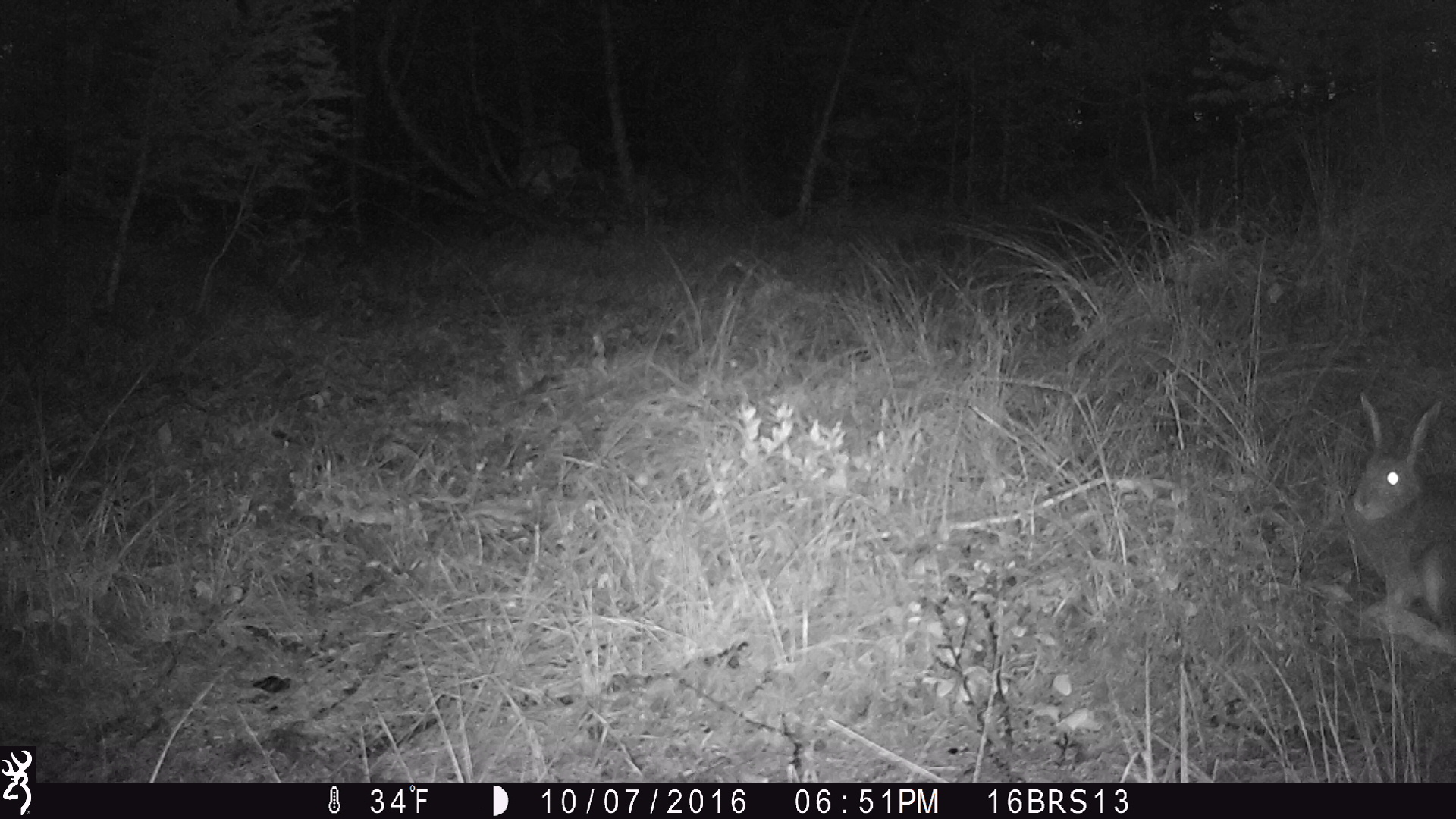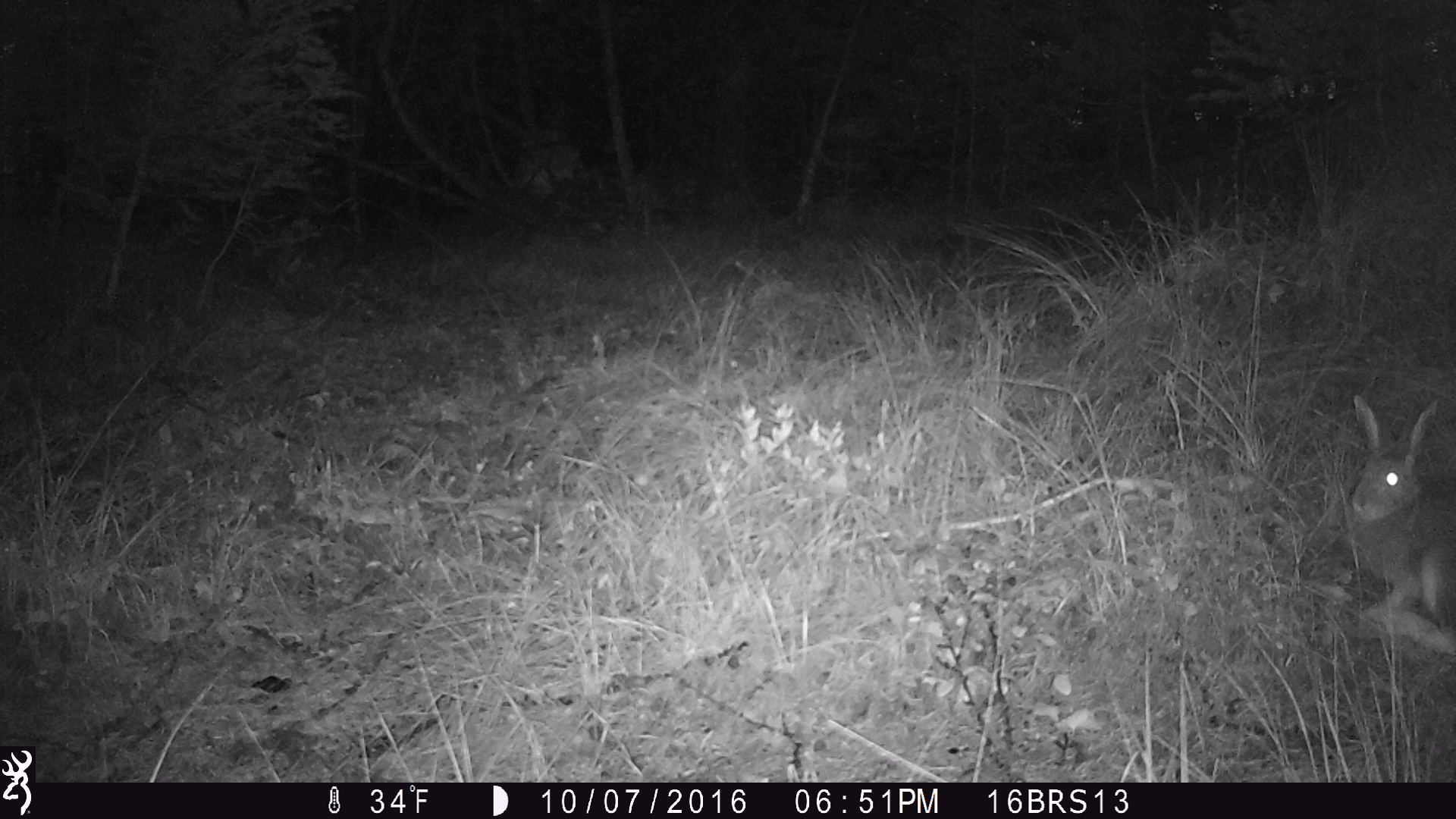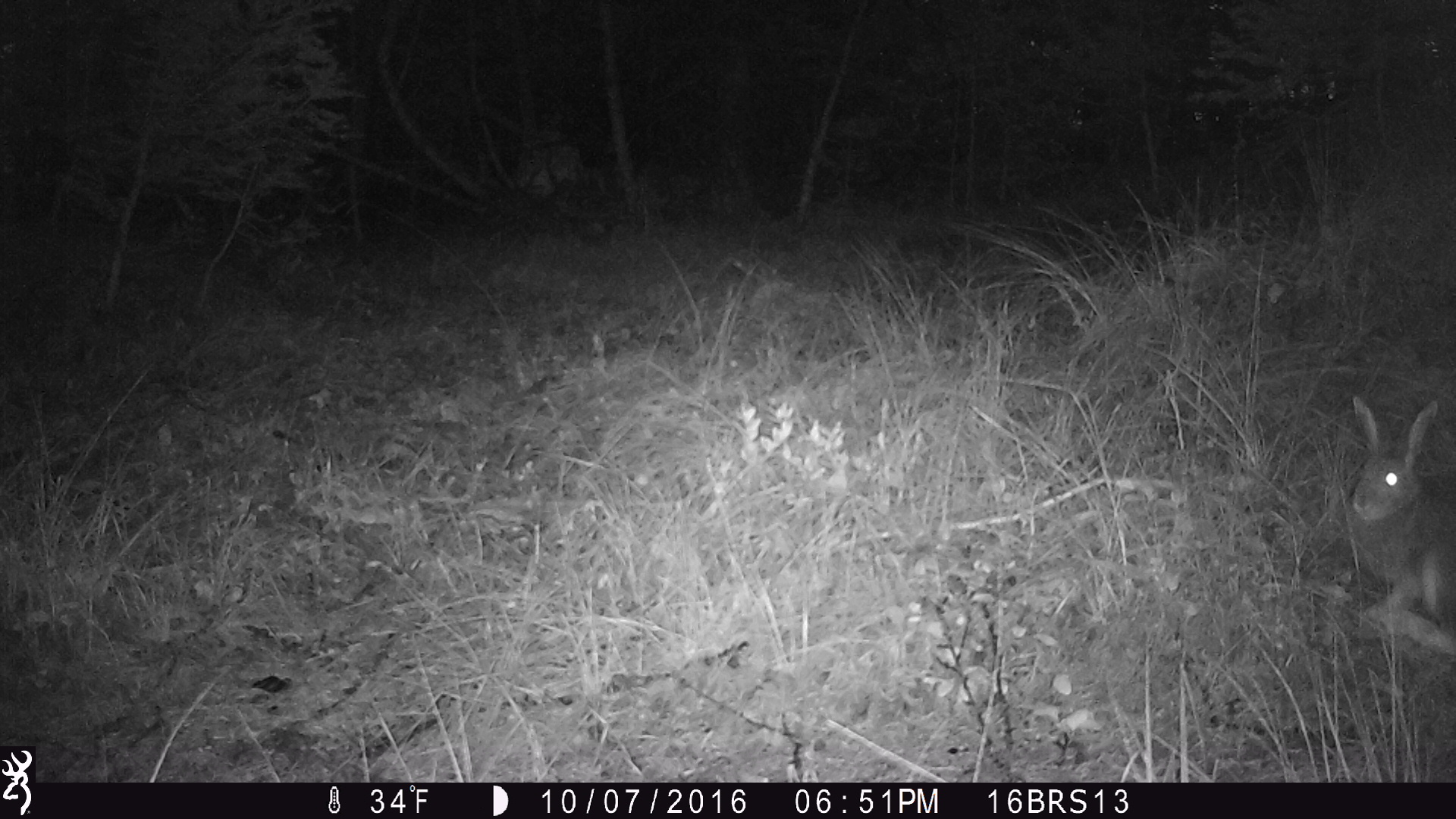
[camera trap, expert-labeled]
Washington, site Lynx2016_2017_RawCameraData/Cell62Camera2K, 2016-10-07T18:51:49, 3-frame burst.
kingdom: Animalia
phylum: Chordata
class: Mammalia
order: Lagomorpha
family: Leporidae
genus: Lepus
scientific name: Lepus americanus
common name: snowshoe hare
Lepus americanus (snowshoe hare). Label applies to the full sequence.